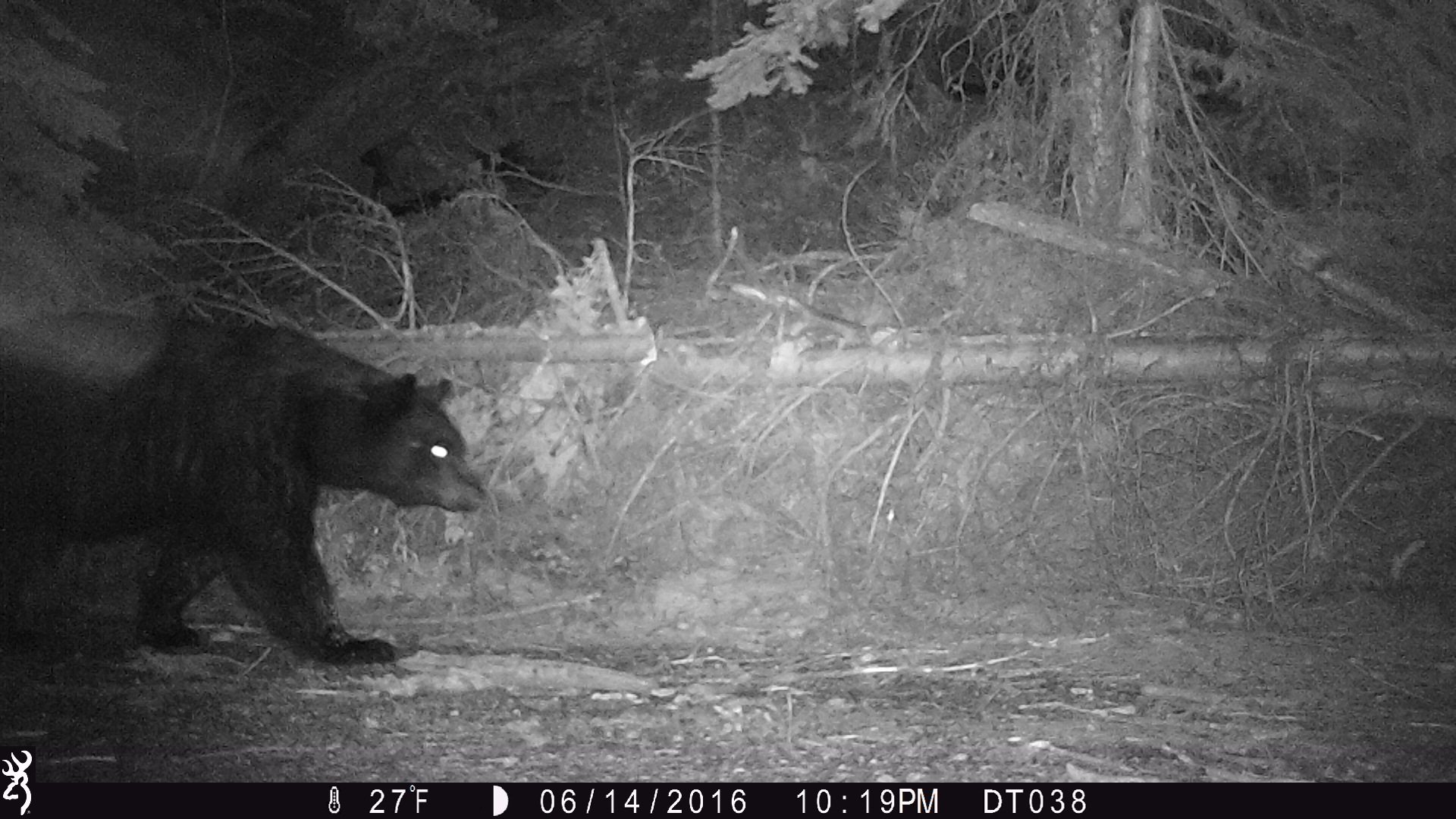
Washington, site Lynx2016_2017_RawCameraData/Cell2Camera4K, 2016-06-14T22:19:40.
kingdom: Animalia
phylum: Chordata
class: Mammalia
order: Carnivora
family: Ursidae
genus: Ursus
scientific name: Ursus americanus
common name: american black bear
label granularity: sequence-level